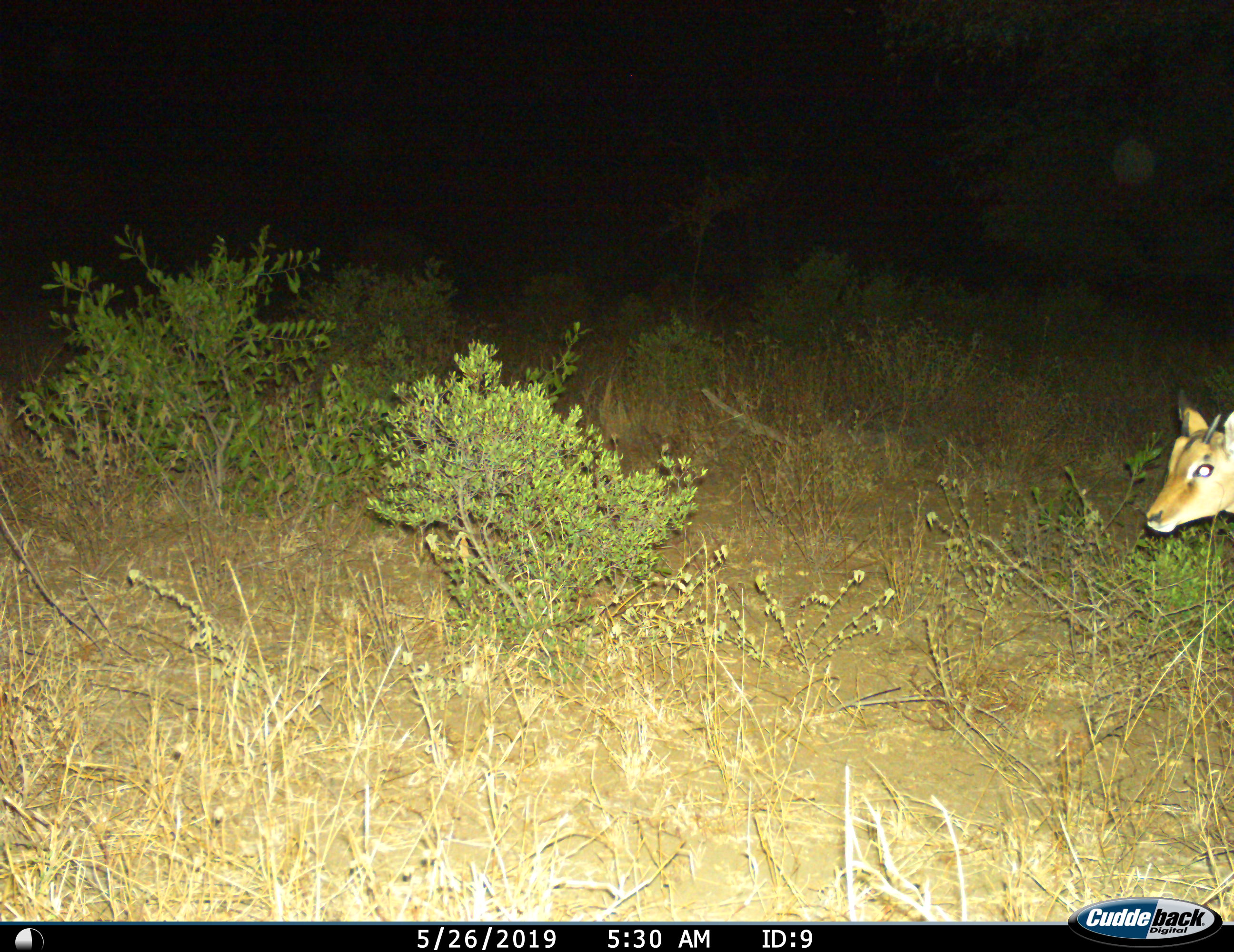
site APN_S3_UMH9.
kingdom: Animalia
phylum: Chordata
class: Mammalia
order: Artiodactyla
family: Bovidae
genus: Aepyceros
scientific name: Aepyceros melampus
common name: impala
Impala (Aepyceros melampus), count 1. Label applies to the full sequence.